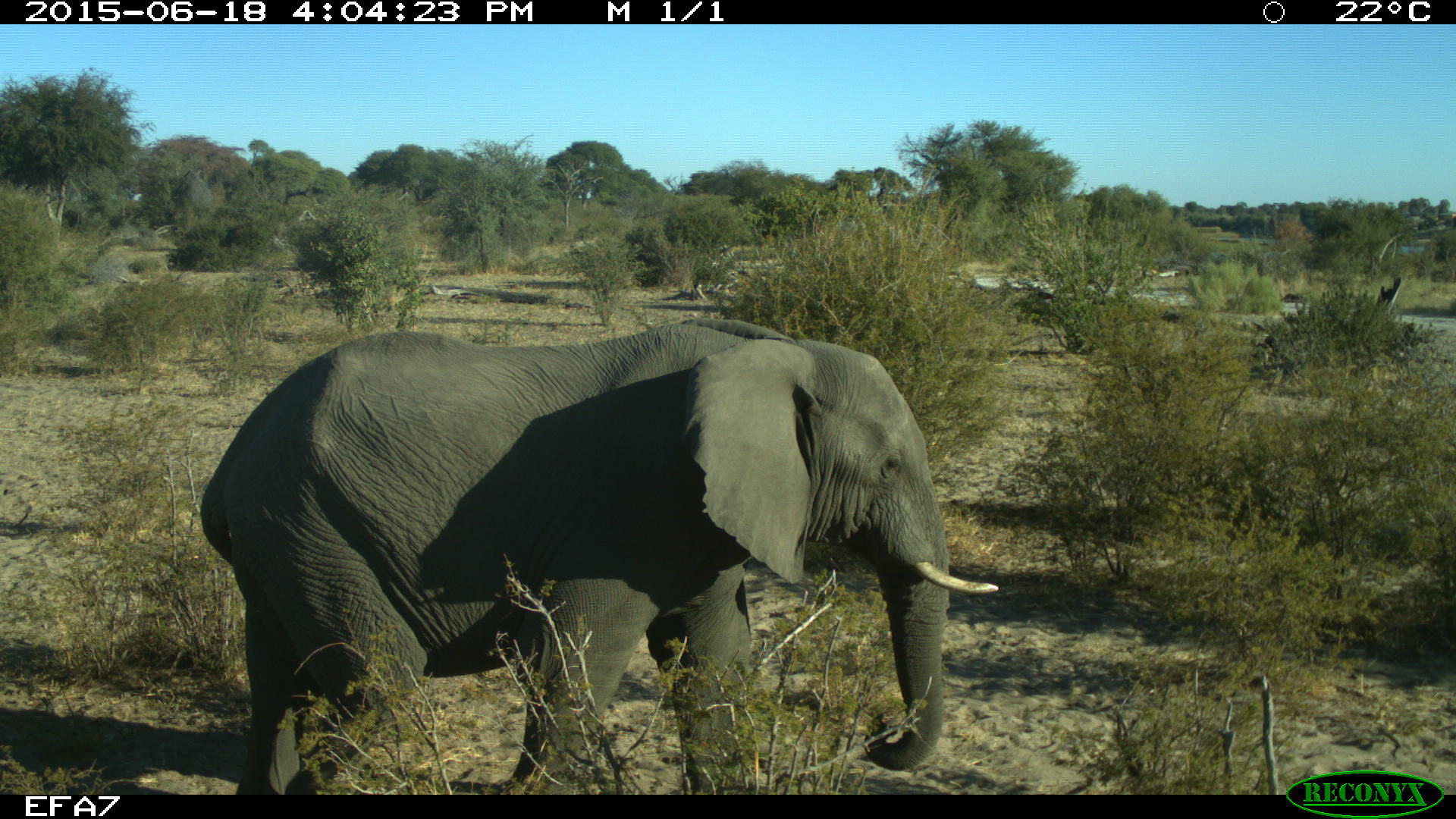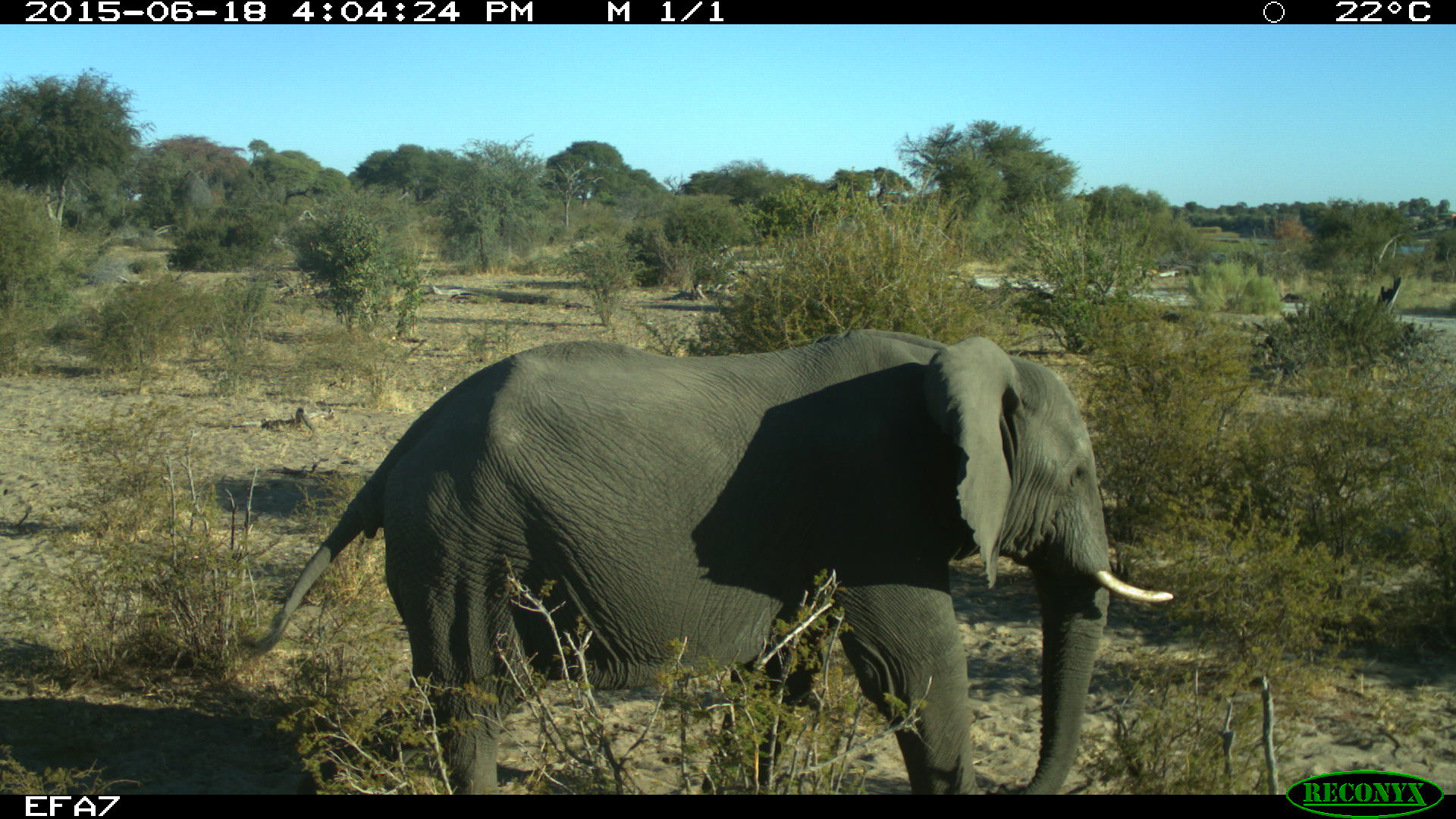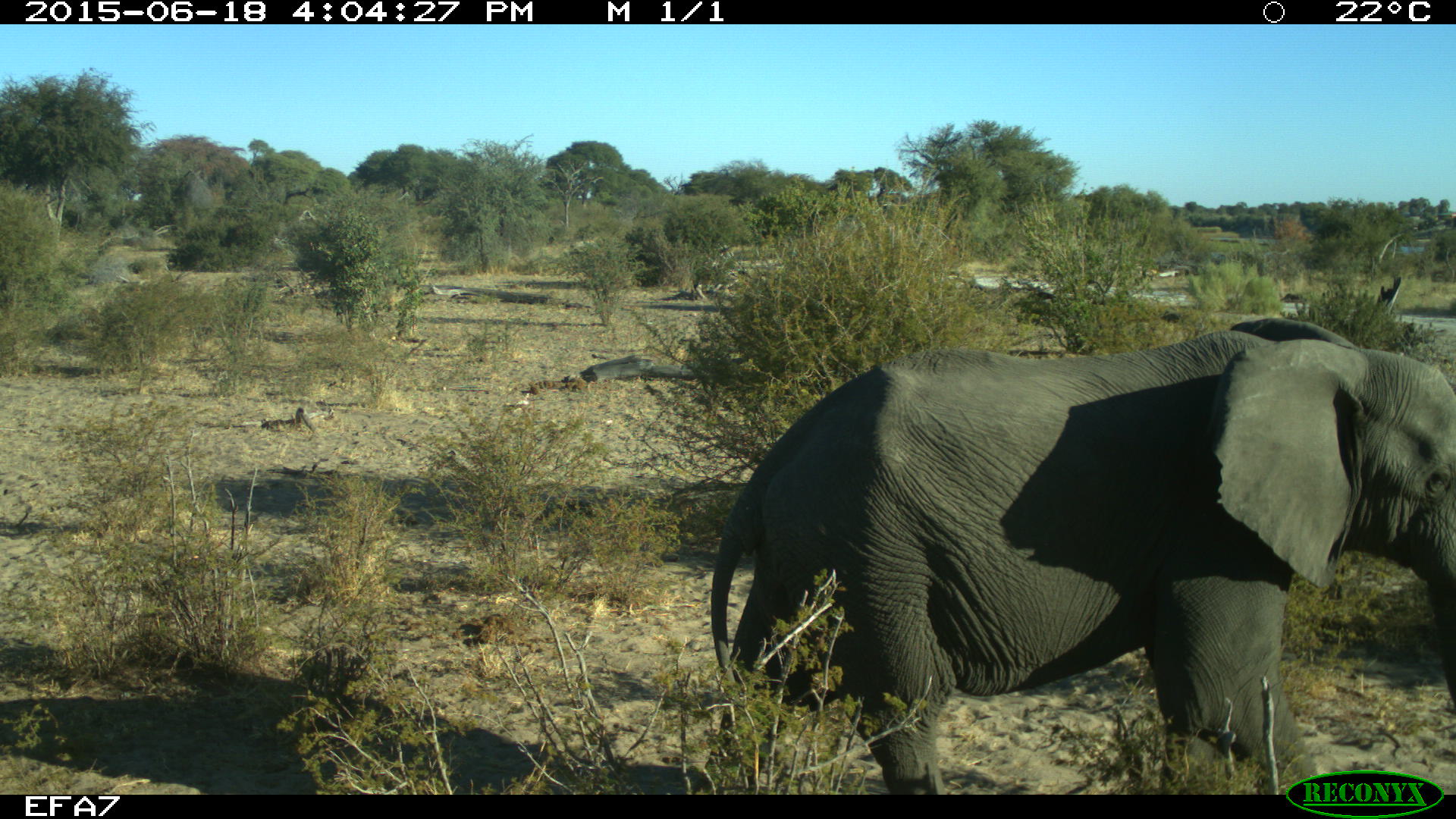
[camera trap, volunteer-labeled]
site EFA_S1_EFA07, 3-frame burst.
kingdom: Animalia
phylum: Chordata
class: Mammalia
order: Proboscidea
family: Elephantidae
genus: Loxodonta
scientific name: Loxodonta africana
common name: african bush elephant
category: elephant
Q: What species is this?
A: Elephant (african bush elephant) (Loxodonta africana).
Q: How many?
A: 1.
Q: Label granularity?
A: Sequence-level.